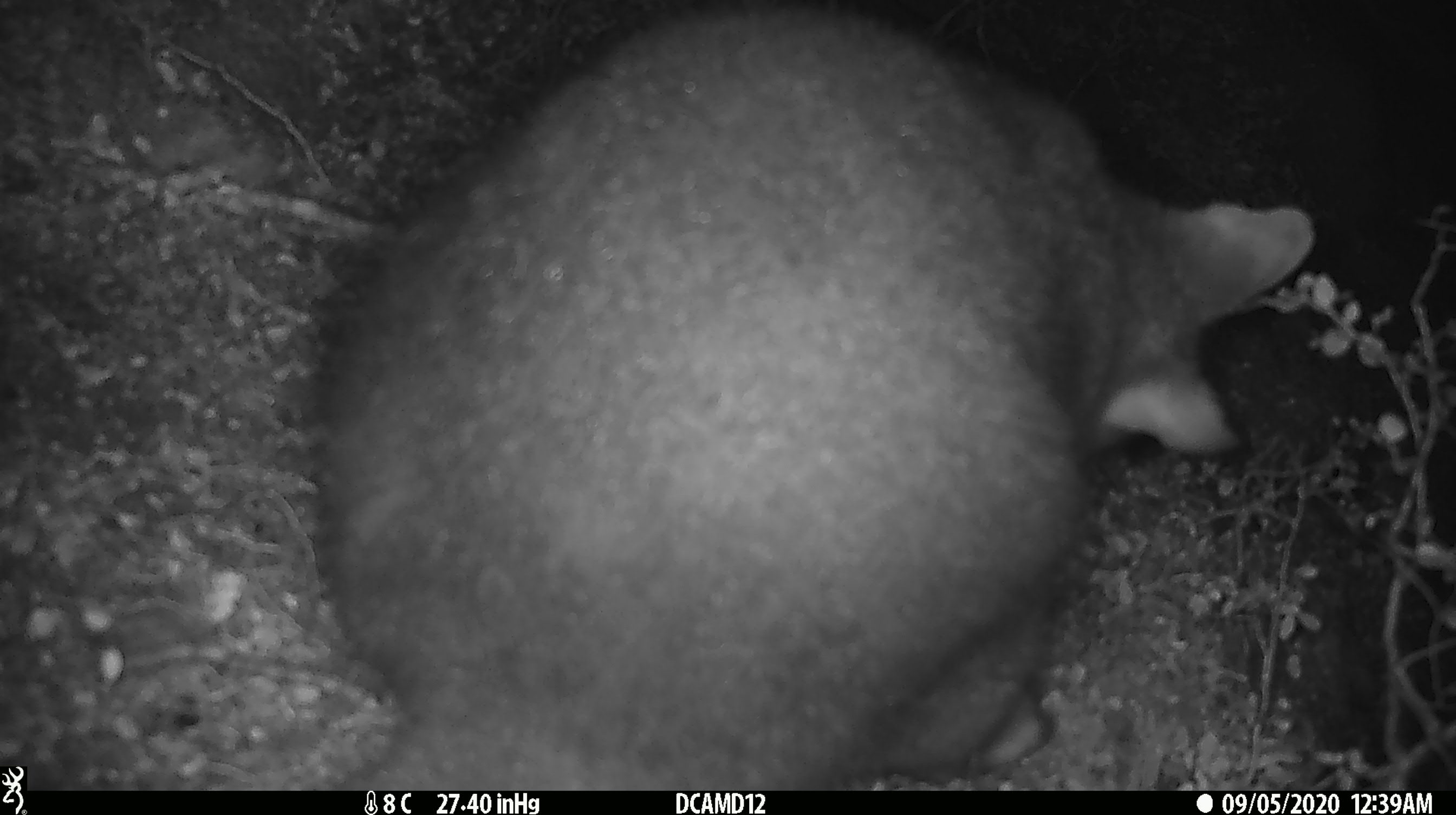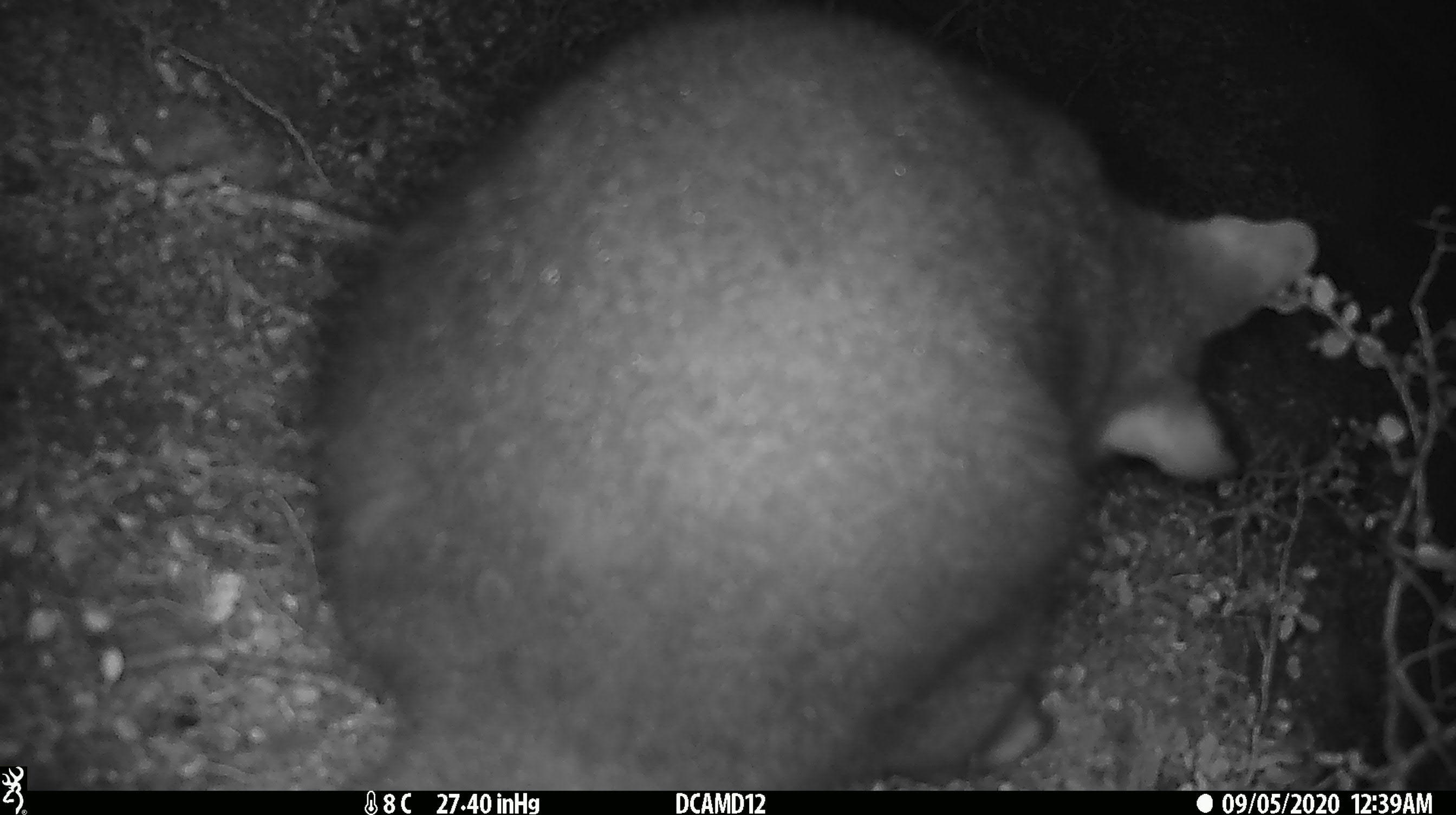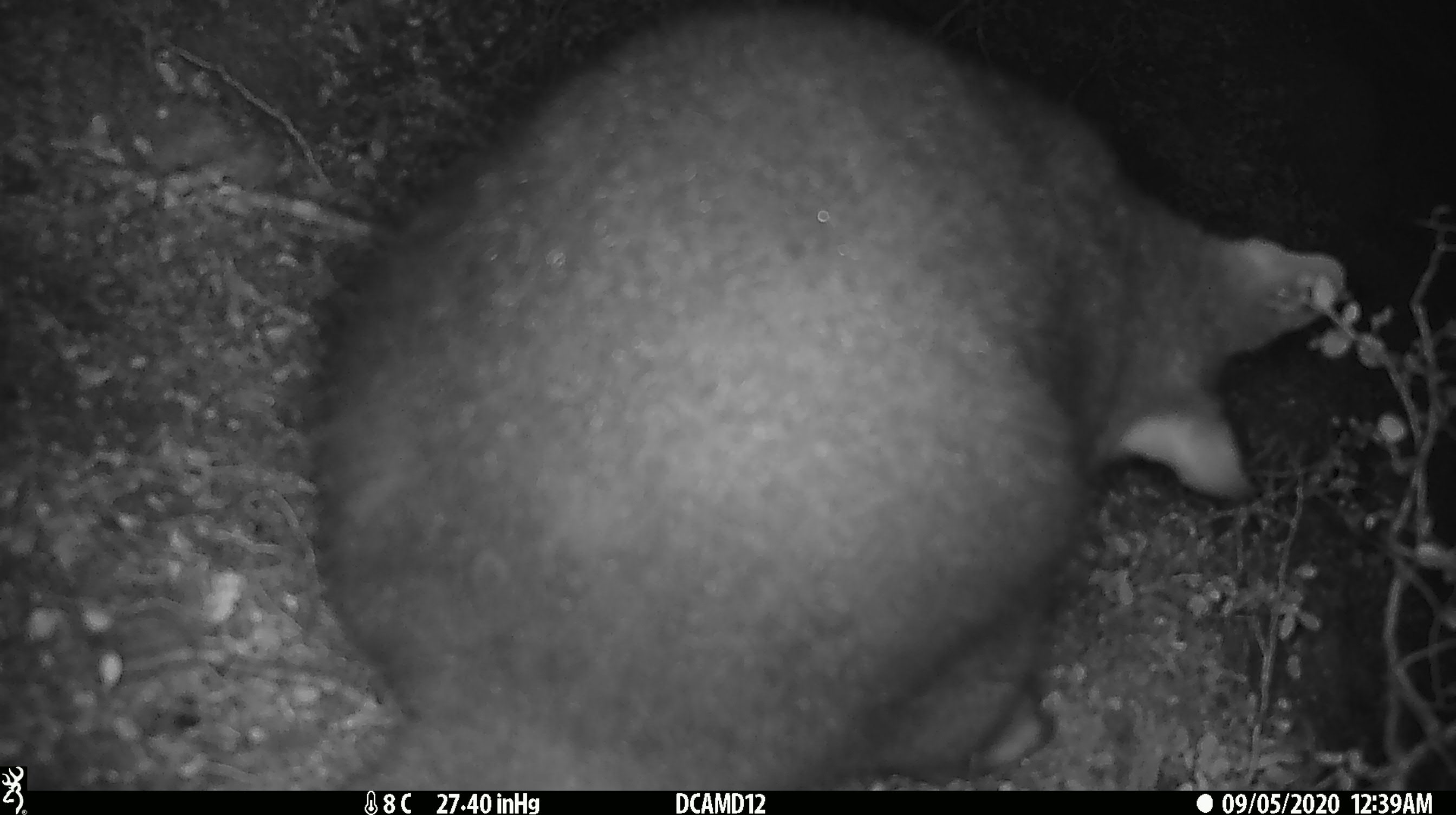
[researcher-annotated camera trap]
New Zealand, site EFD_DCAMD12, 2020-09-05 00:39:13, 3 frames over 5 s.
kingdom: Animalia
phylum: Chordata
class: Mammalia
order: Diprotodontia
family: Phalangeridae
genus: Trichosurus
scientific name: Trichosurus vulpecula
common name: common brushtail possum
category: possum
Possum (common brushtail possum) (Trichosurus vulpecula).